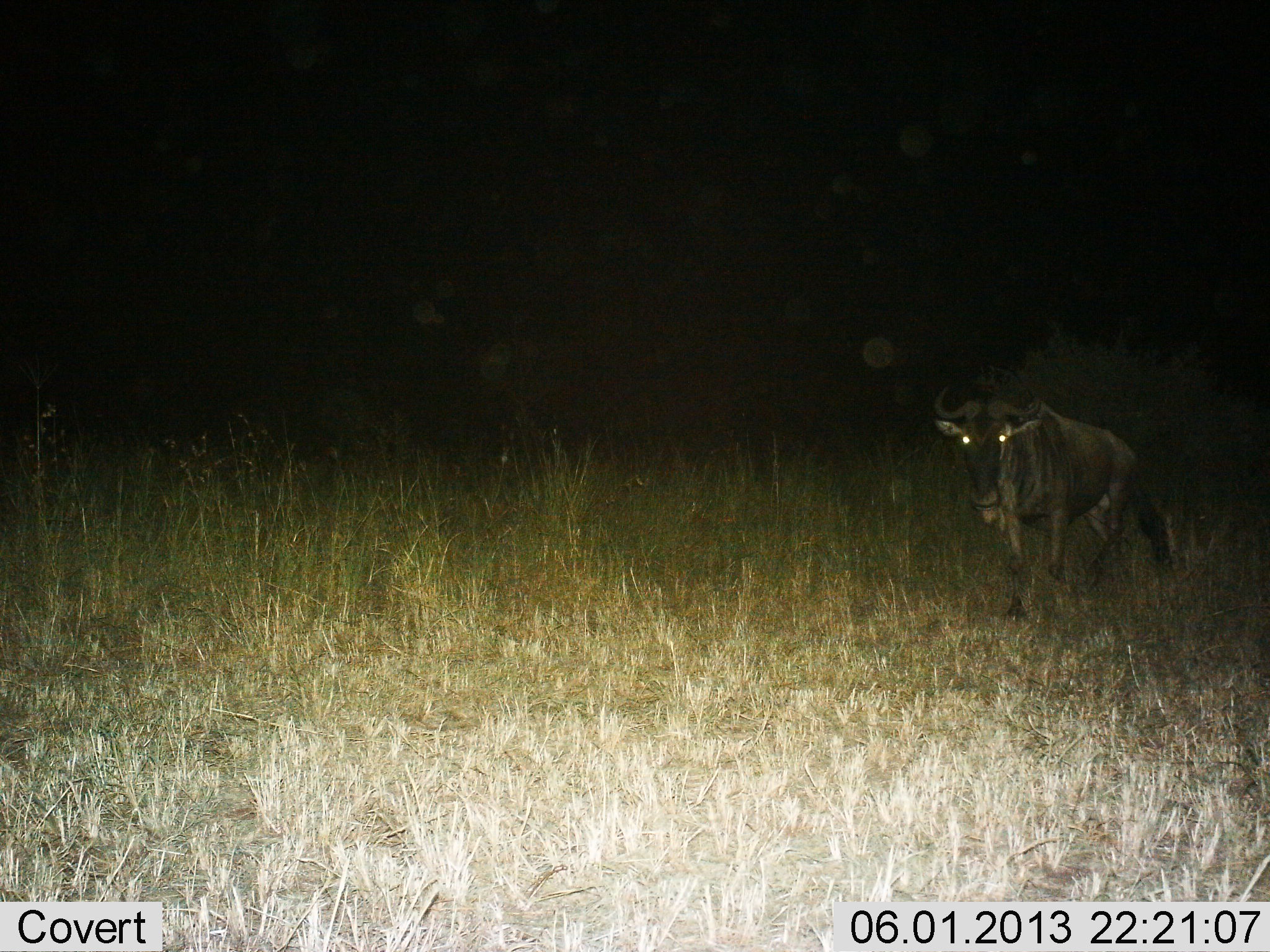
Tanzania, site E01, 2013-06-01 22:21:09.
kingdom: Animalia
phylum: Chordata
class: Mammalia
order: Artiodactyla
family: Bovidae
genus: Connochaetes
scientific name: Connochaetes taurinus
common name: blue wildebeest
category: wildebeest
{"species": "wildebeest (blue wildebeest) (Connochaetes taurinus)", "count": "1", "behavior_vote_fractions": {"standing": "30%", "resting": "0%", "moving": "70%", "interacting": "0%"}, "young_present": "0%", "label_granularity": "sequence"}